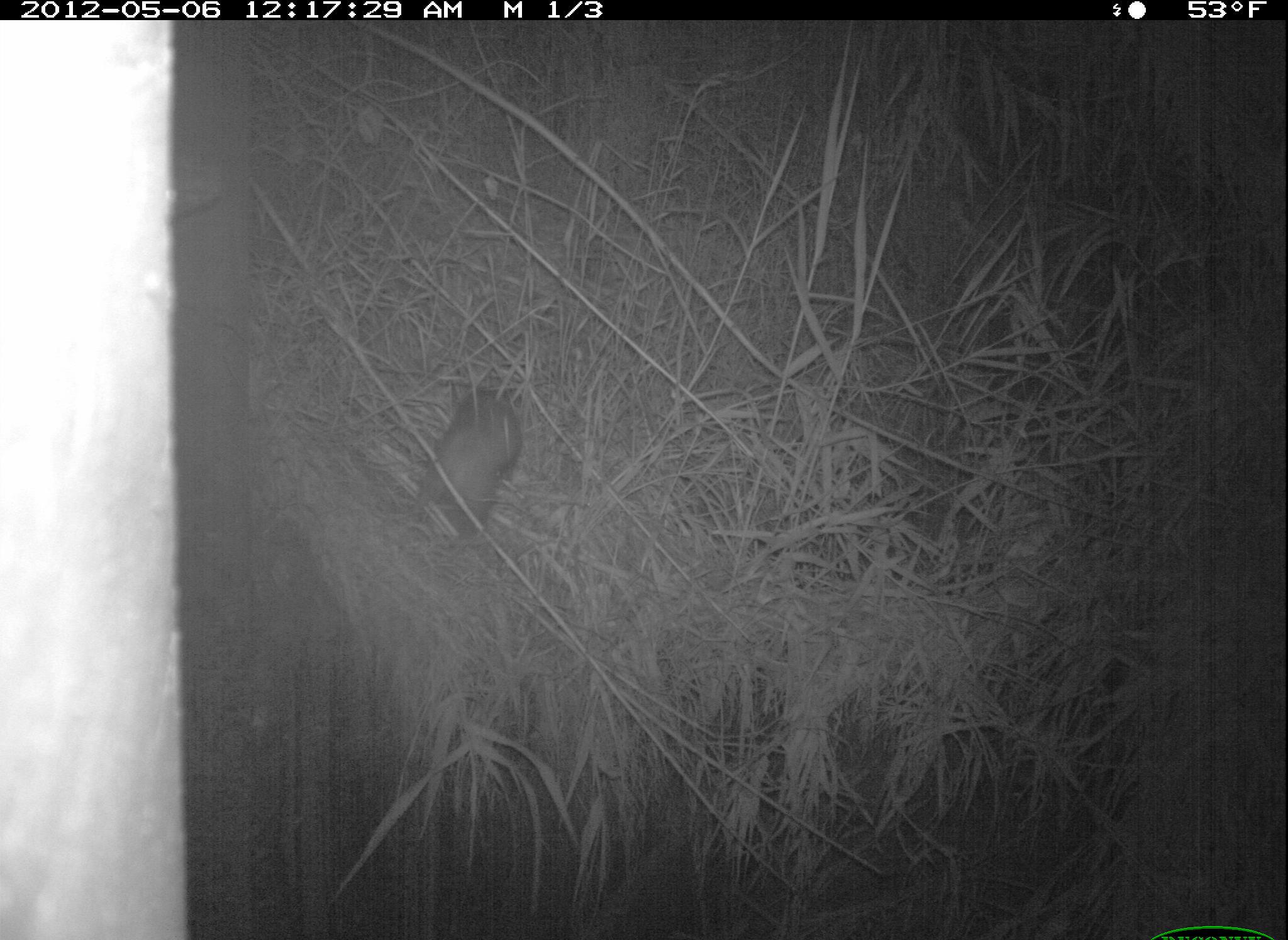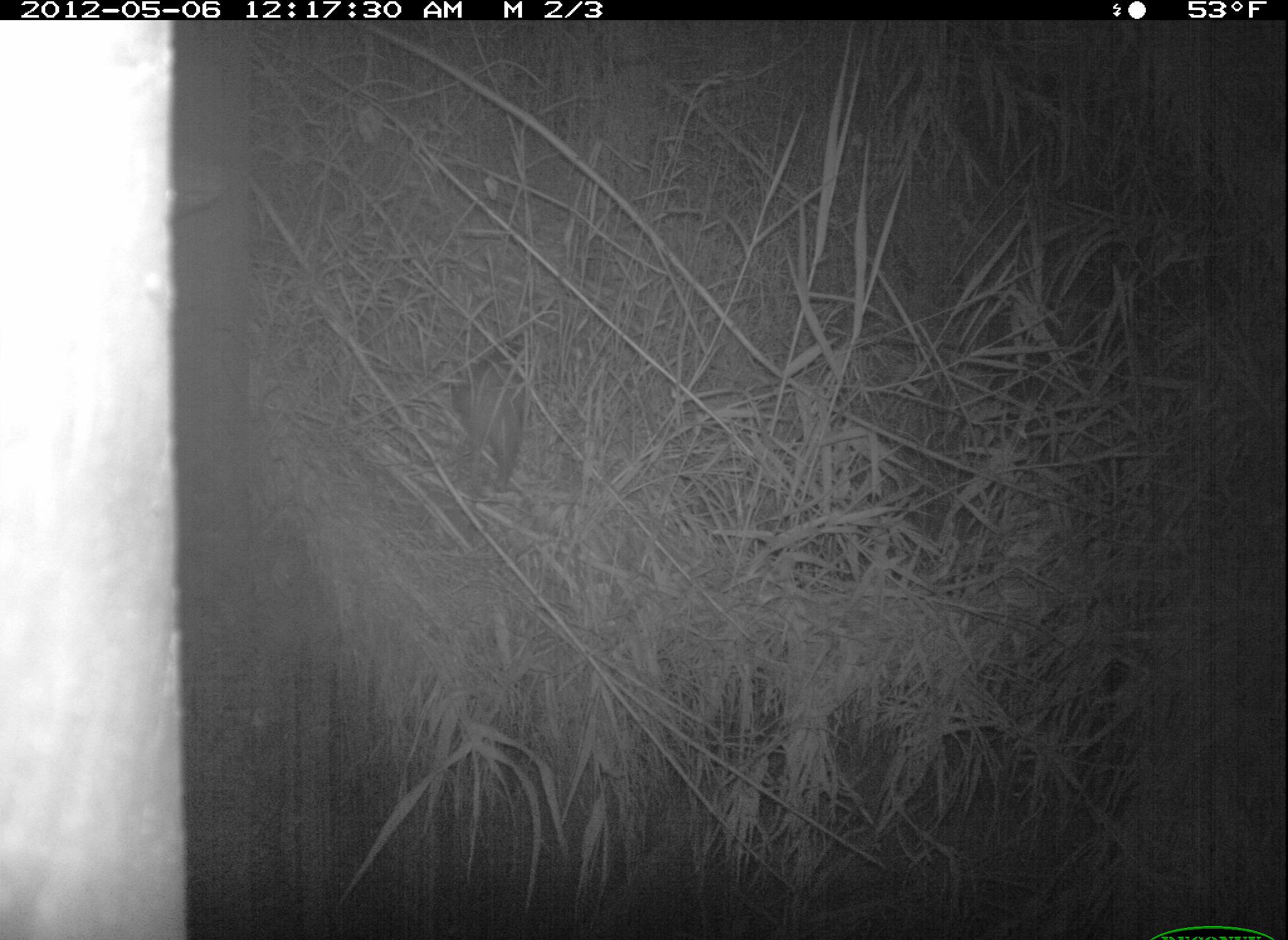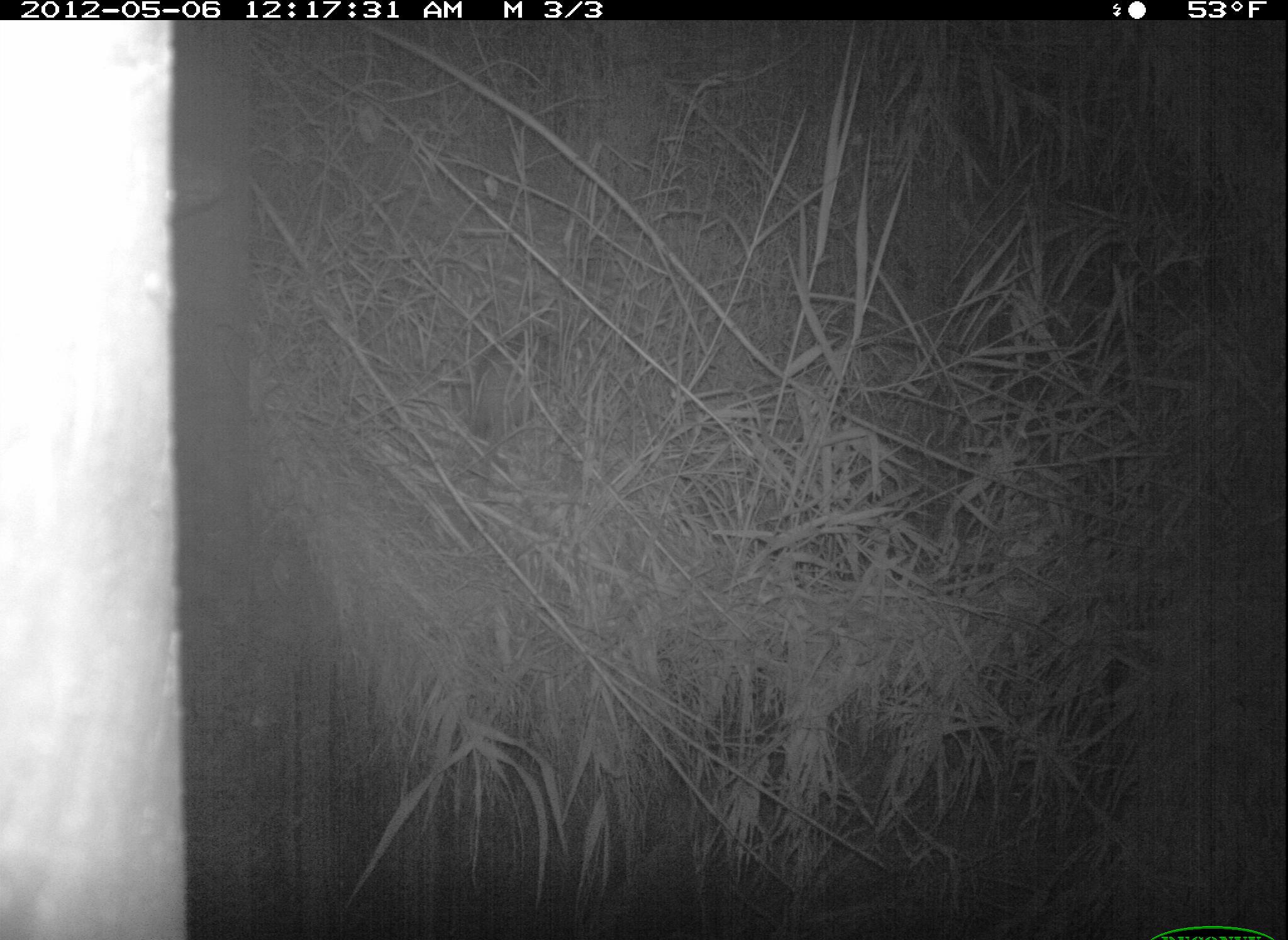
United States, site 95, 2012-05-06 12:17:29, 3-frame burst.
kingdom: Animalia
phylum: Chordata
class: Mammalia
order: Didelphimorphia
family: Didelphidae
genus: Didelphis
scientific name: Didelphis virginiana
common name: virginia opossum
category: opossum